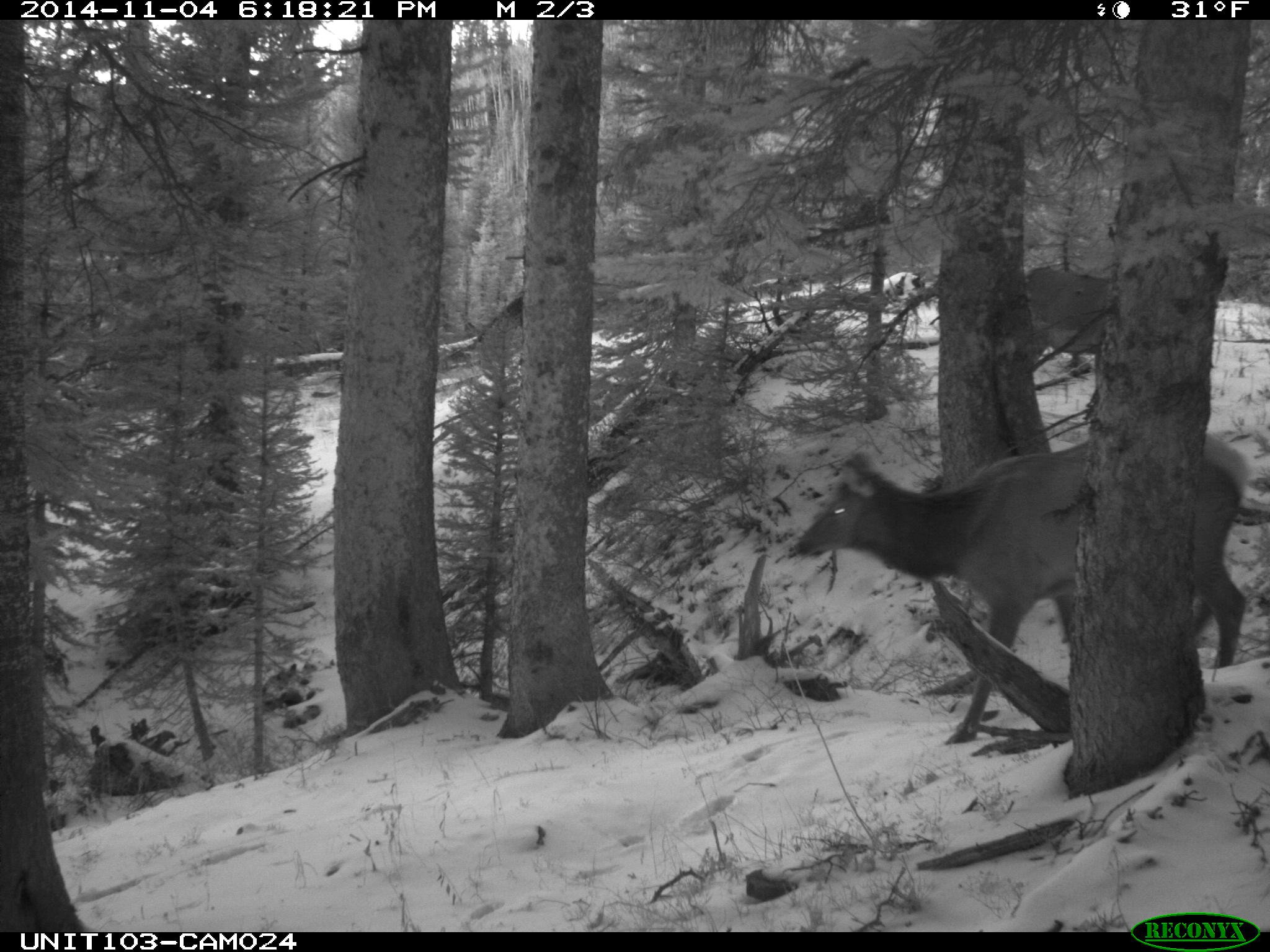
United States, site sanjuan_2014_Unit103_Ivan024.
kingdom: Animalia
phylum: Chordata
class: Mammalia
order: Artiodactyla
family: Cervidae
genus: Cervus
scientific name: Cervus elaphus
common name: red deer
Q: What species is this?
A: Cervus elaphus (red deer).